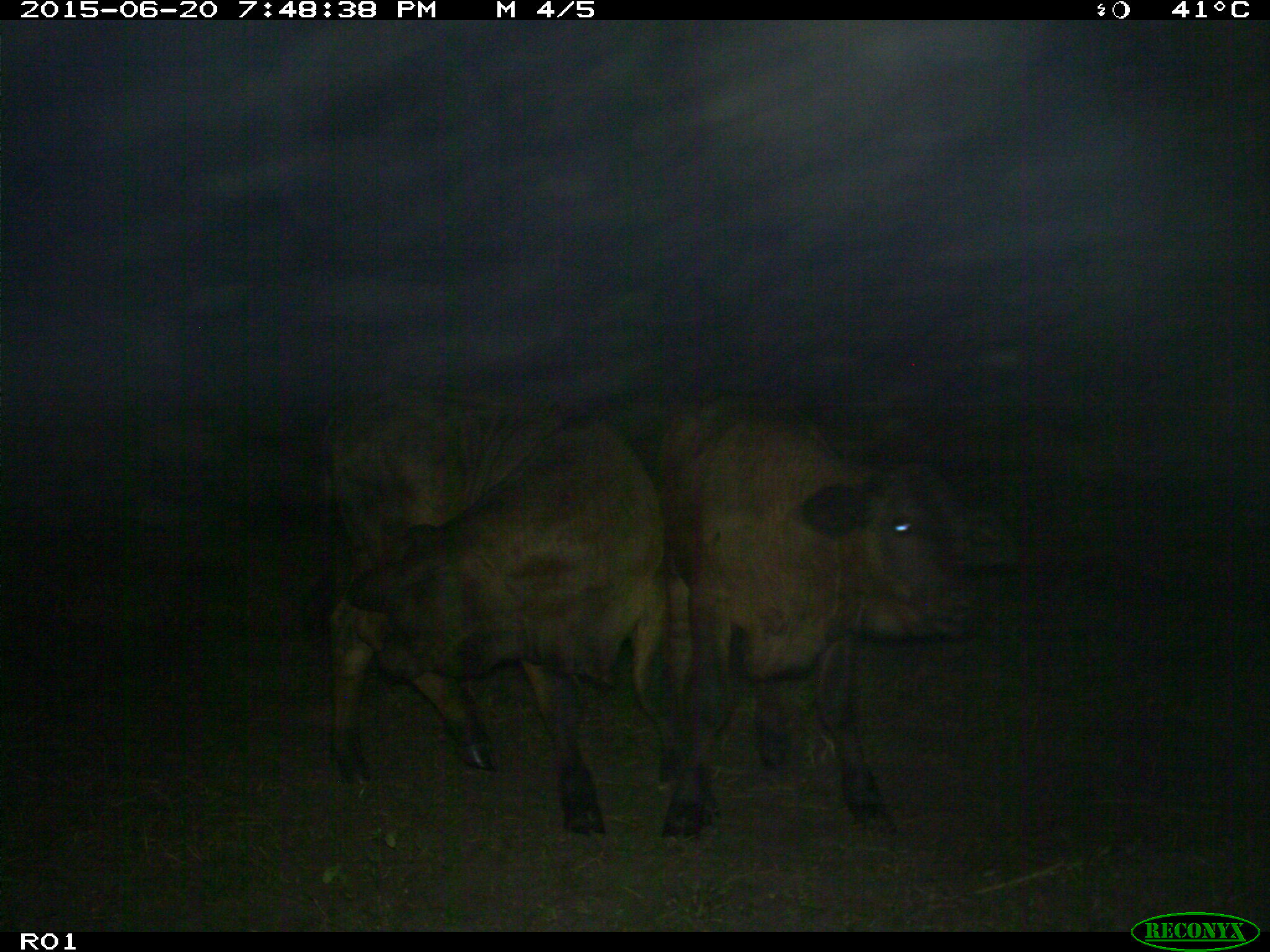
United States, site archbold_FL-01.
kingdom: Animalia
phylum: Chordata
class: Mammalia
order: Artiodactyla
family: Bovidae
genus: Bos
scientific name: Bos taurus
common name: domestic cow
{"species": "Bos taurus (domestic cow)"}